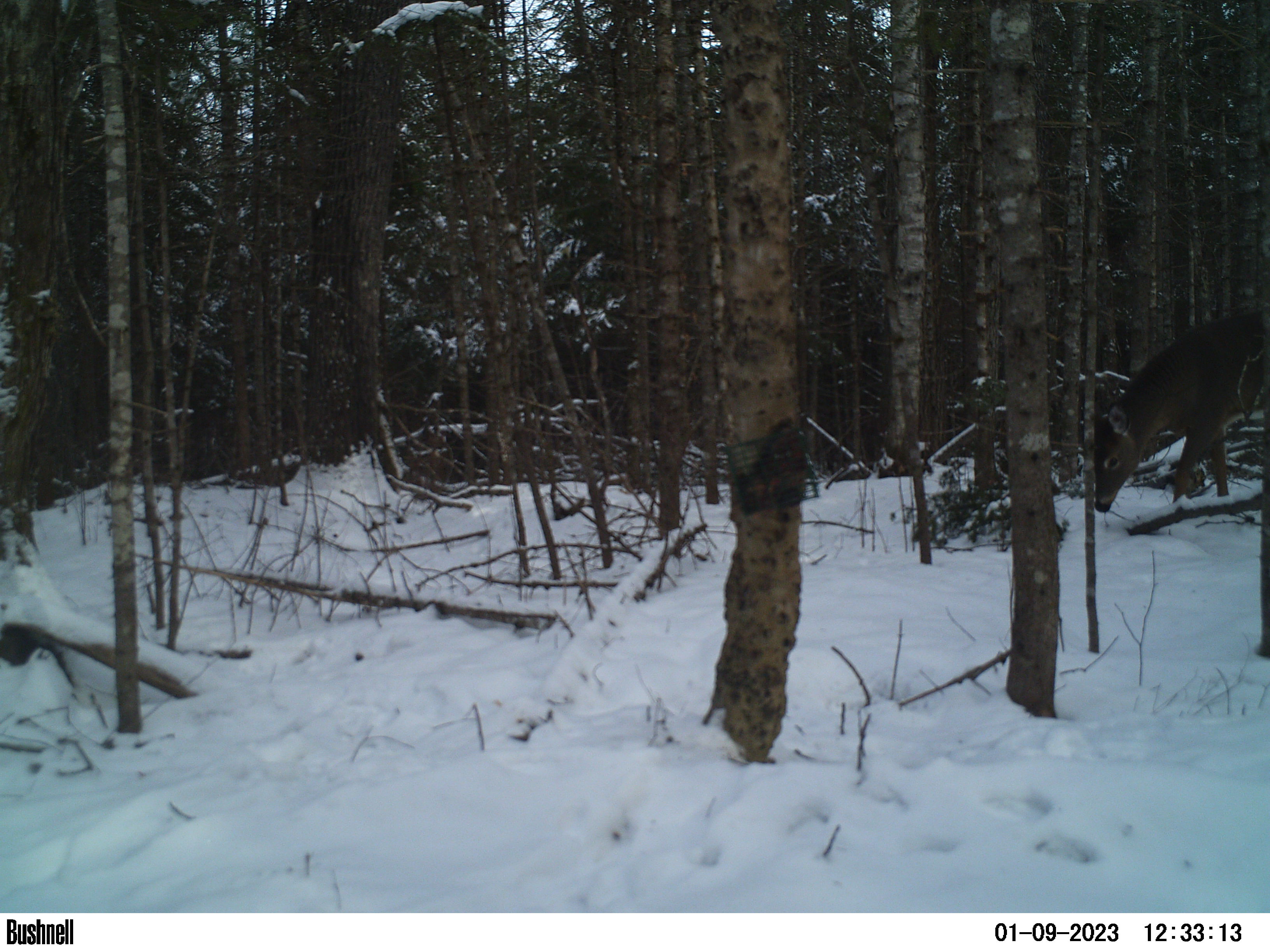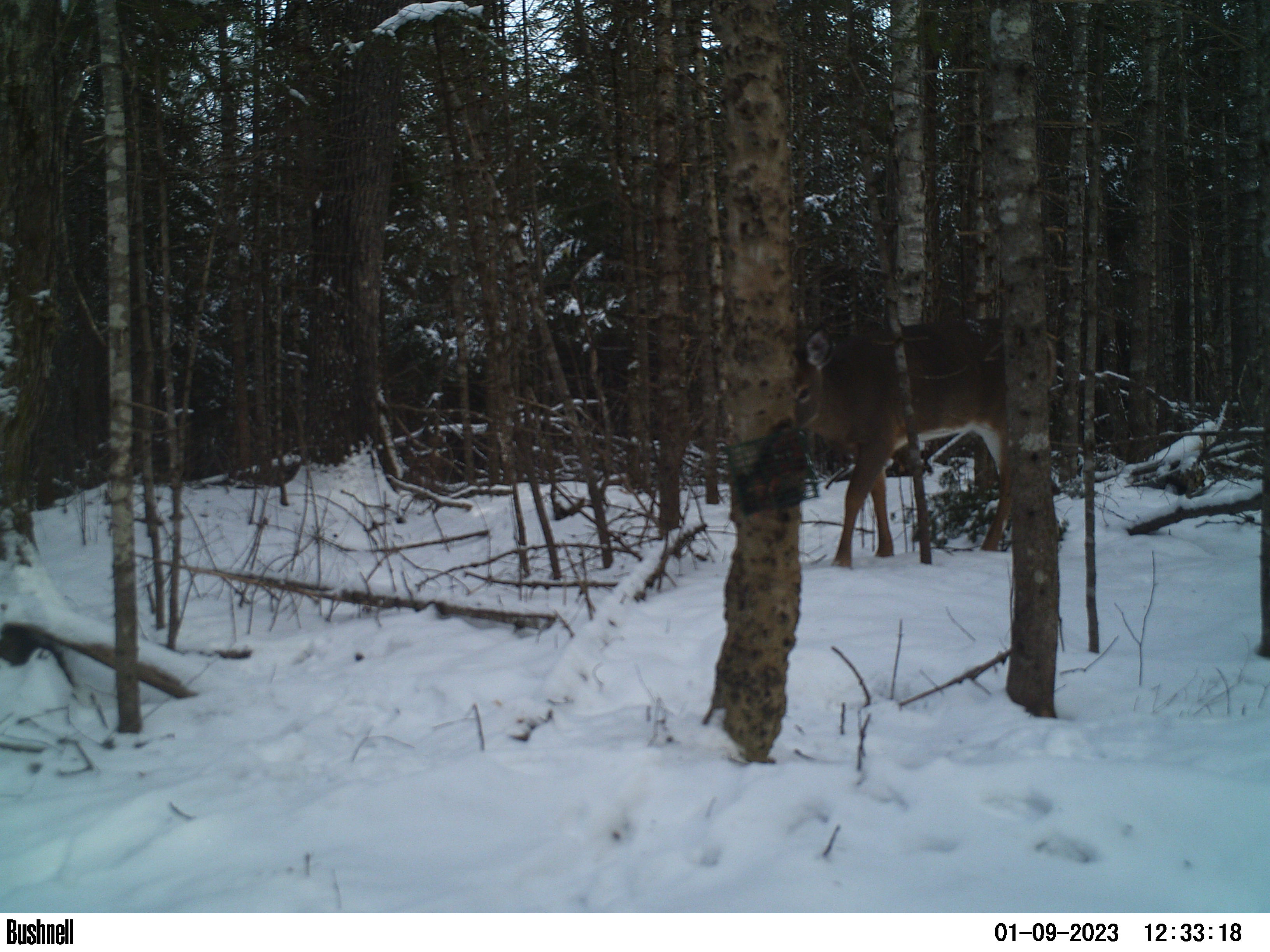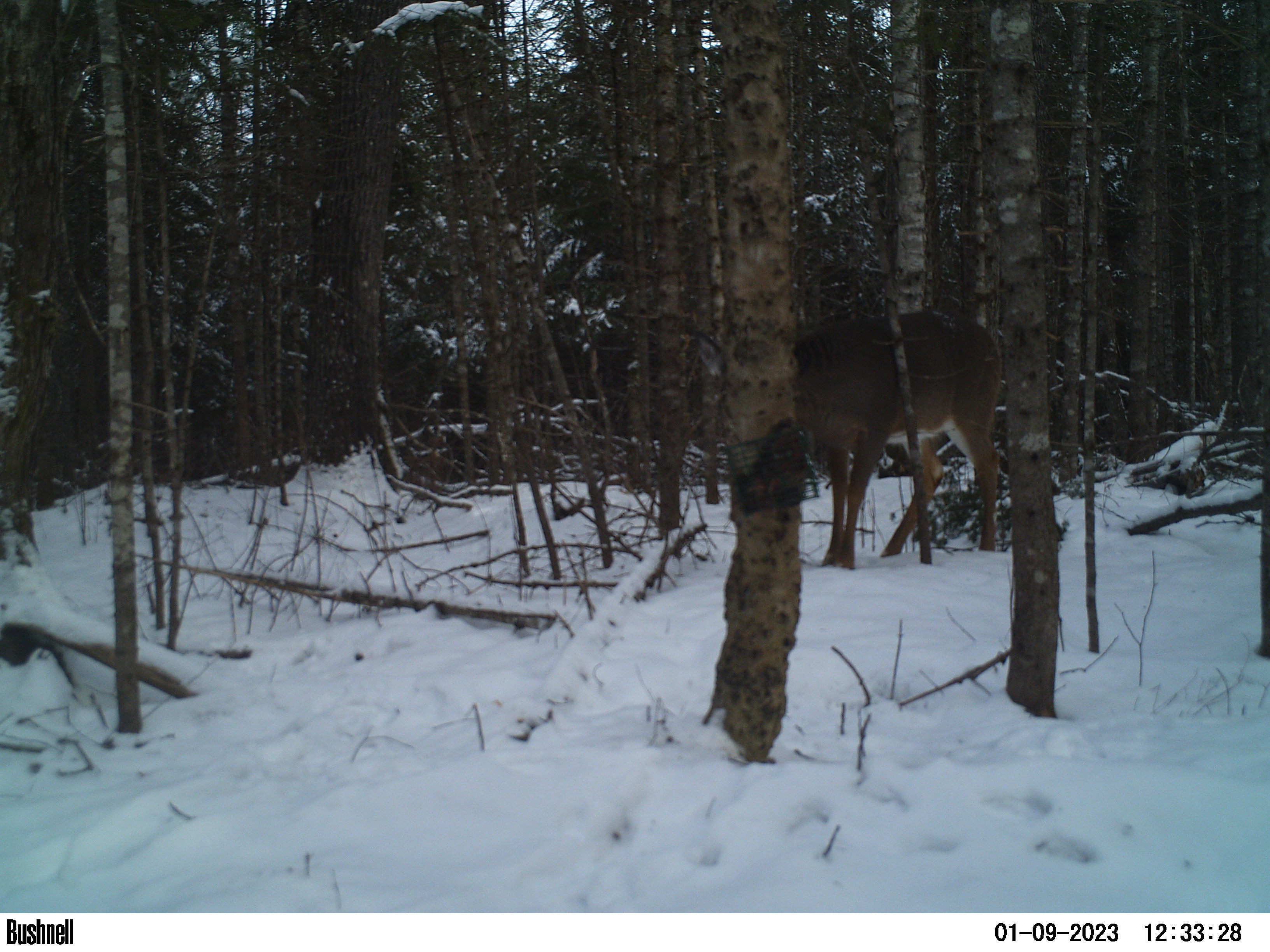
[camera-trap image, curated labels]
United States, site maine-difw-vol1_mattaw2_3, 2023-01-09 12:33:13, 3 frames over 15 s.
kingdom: Animalia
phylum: Chordata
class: Mammalia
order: Artiodactyla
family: Cervidae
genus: Odocoileus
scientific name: Odocoileus virginianus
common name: white-tailed deer